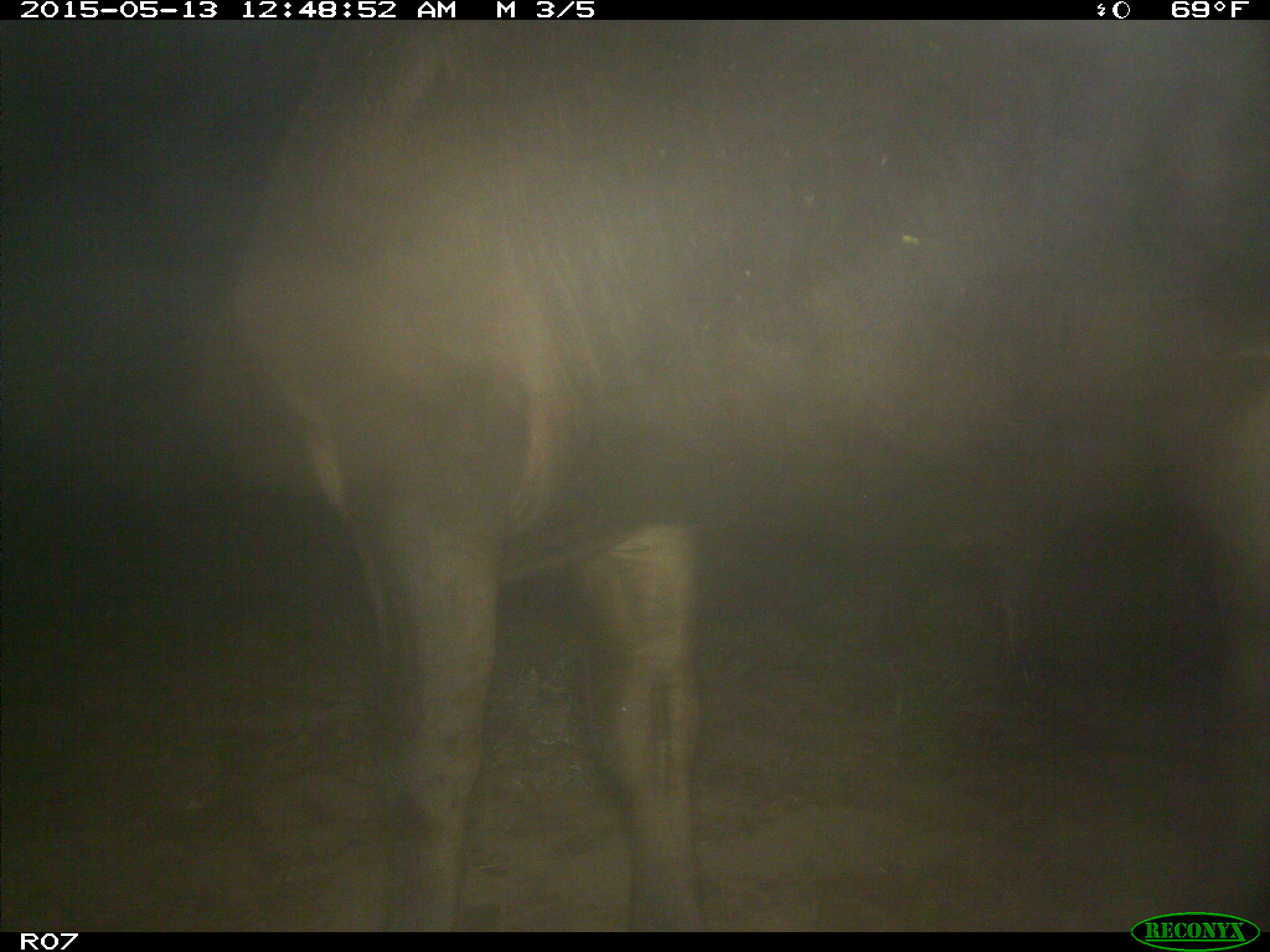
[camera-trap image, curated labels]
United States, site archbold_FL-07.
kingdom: Animalia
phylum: Chordata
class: Mammalia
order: Artiodactyla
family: Bovidae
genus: Bos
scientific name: Bos taurus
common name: domestic cow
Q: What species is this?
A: Bos taurus (domestic cow).